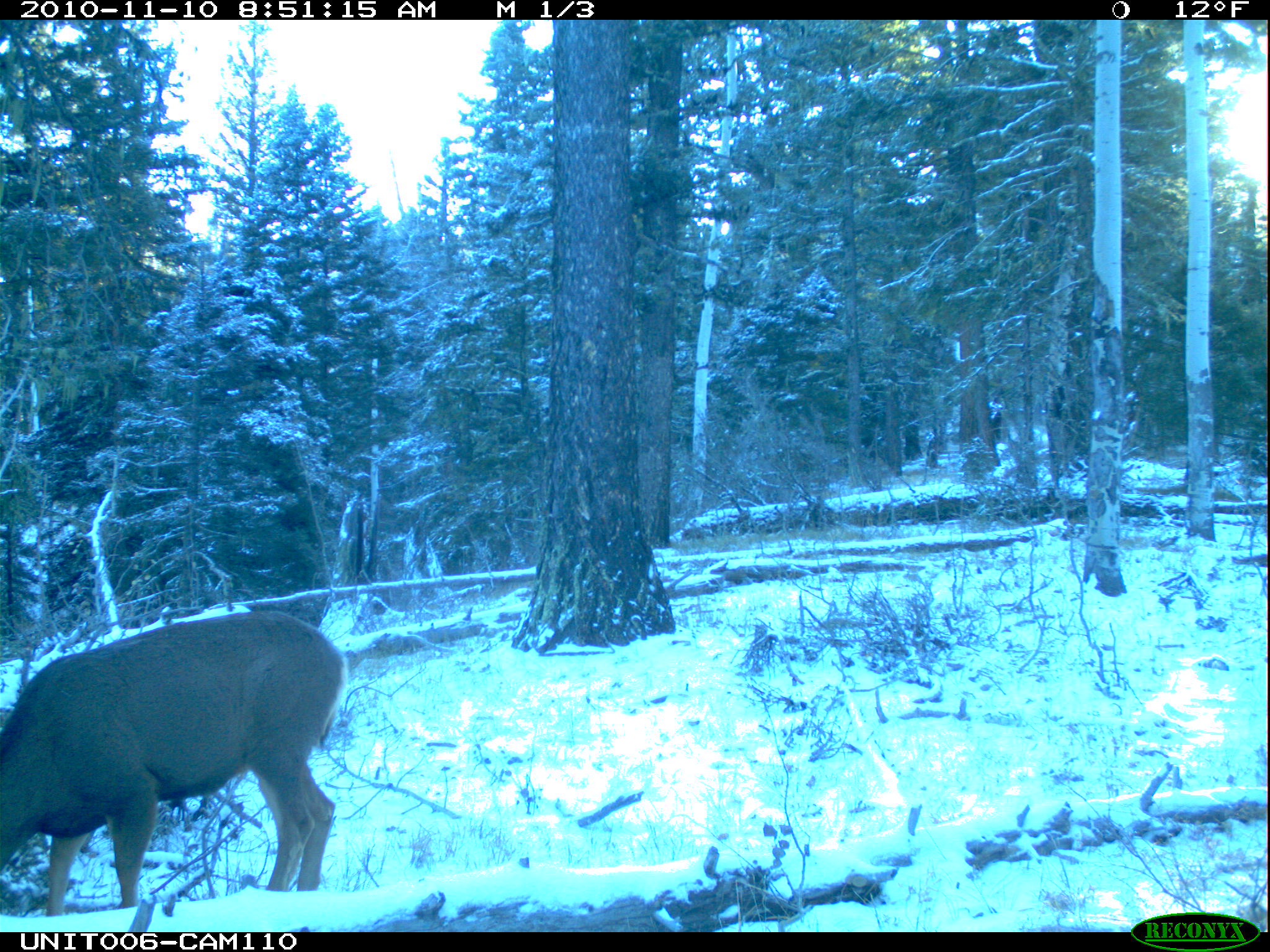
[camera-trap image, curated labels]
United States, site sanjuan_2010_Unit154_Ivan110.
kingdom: Animalia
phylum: Chordata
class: Mammalia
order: Artiodactyla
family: Cervidae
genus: Odocoileus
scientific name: Odocoileus hemionus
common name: mule deer